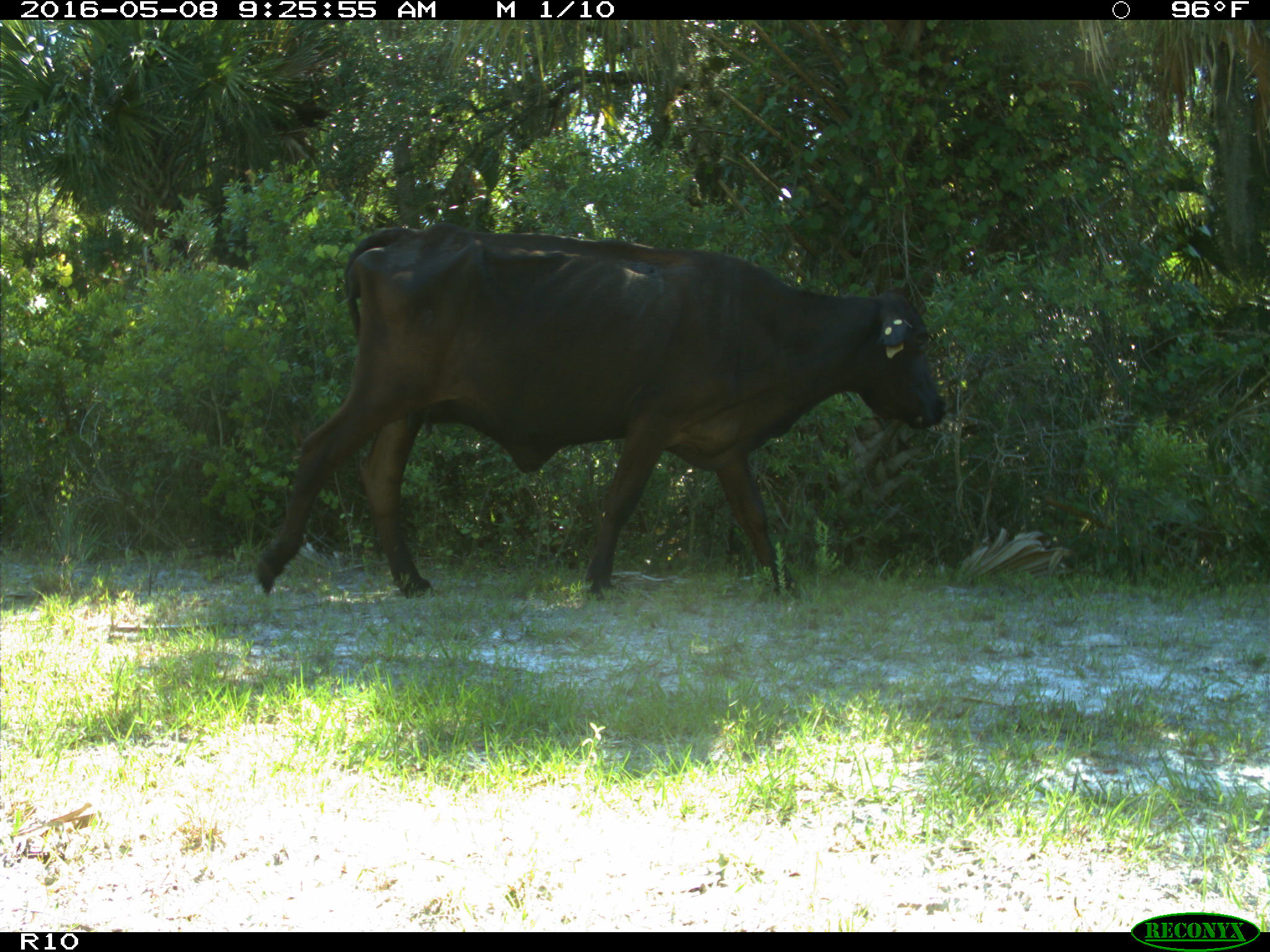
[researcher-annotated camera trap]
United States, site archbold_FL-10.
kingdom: Animalia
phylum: Chordata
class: Mammalia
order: Artiodactyla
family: Bovidae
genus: Bos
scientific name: Bos taurus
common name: domestic cow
Bos taurus (domestic cow).